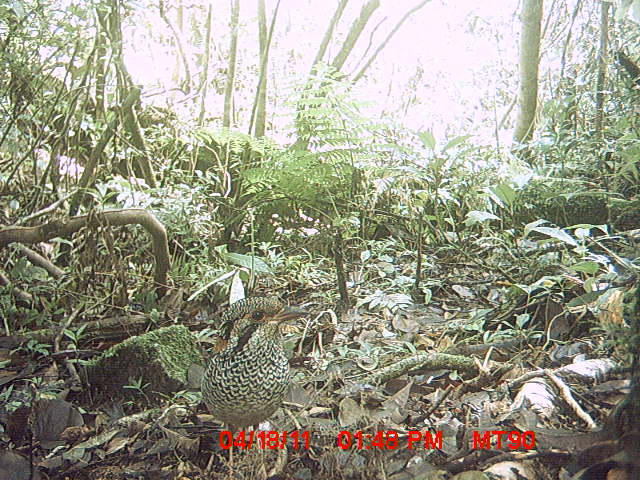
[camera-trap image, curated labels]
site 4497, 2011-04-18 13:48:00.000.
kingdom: Animalia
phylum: Chordata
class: Aves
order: Coraciiformes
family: Brachypteraciidae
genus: Brachypteracias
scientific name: Brachypteracias squamiger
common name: scaly ground roller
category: geobiastes squamiger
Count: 1.